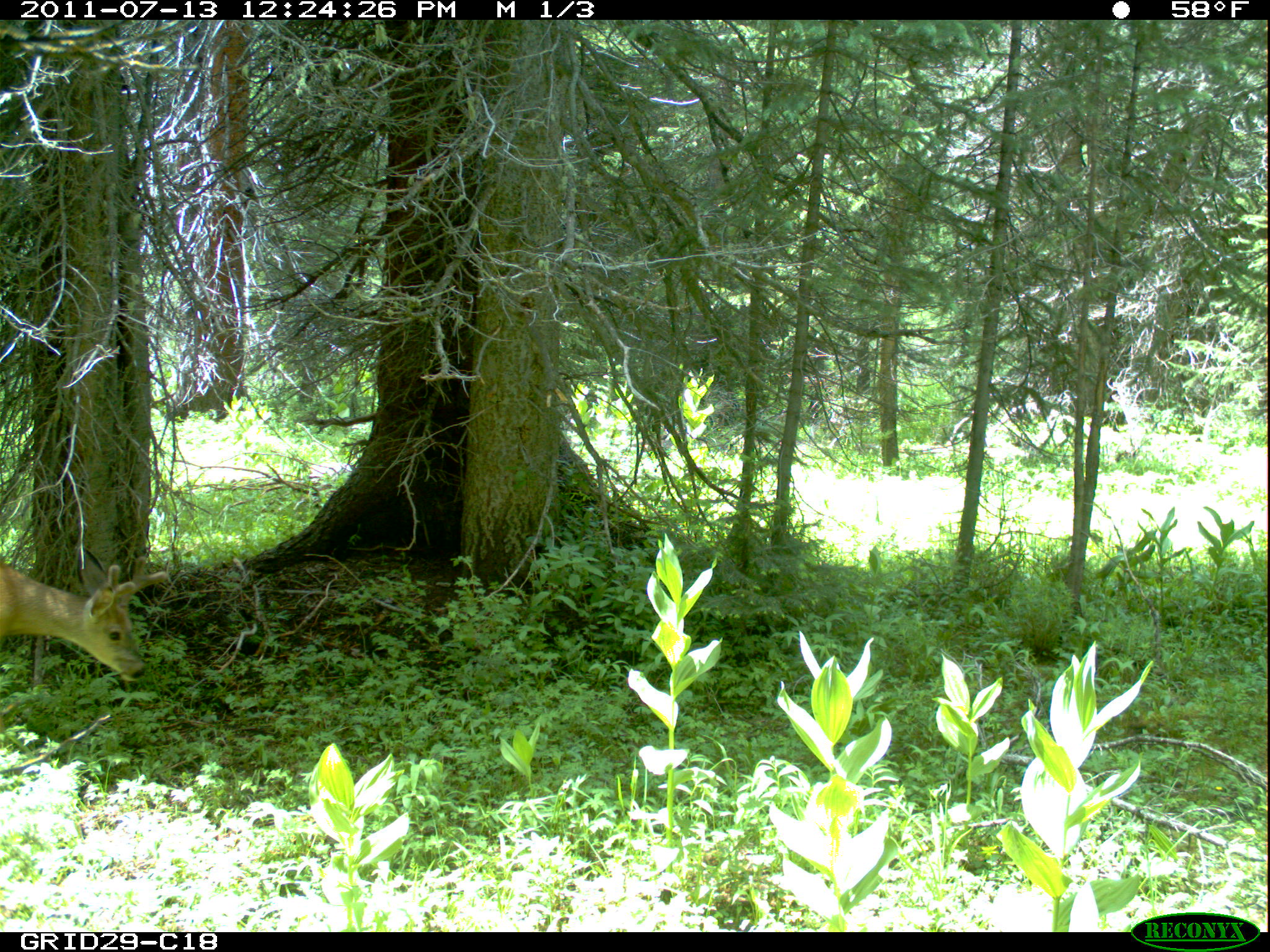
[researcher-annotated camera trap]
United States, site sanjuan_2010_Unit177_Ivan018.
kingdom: Animalia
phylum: Chordata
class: Mammalia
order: Artiodactyla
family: Cervidae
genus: Odocoileus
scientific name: Odocoileus hemionus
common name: mule deer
Odocoileus hemionus (mule deer).